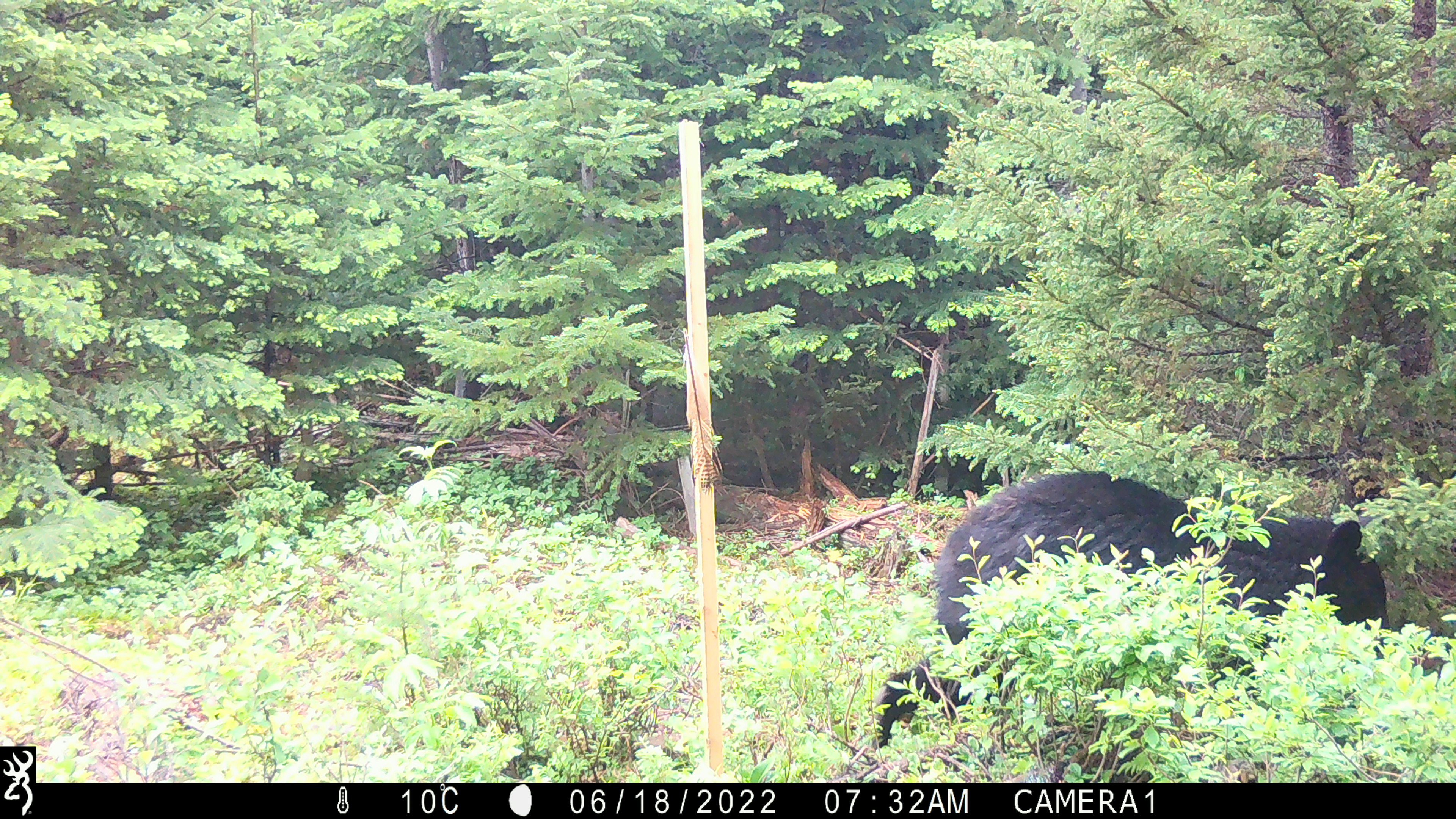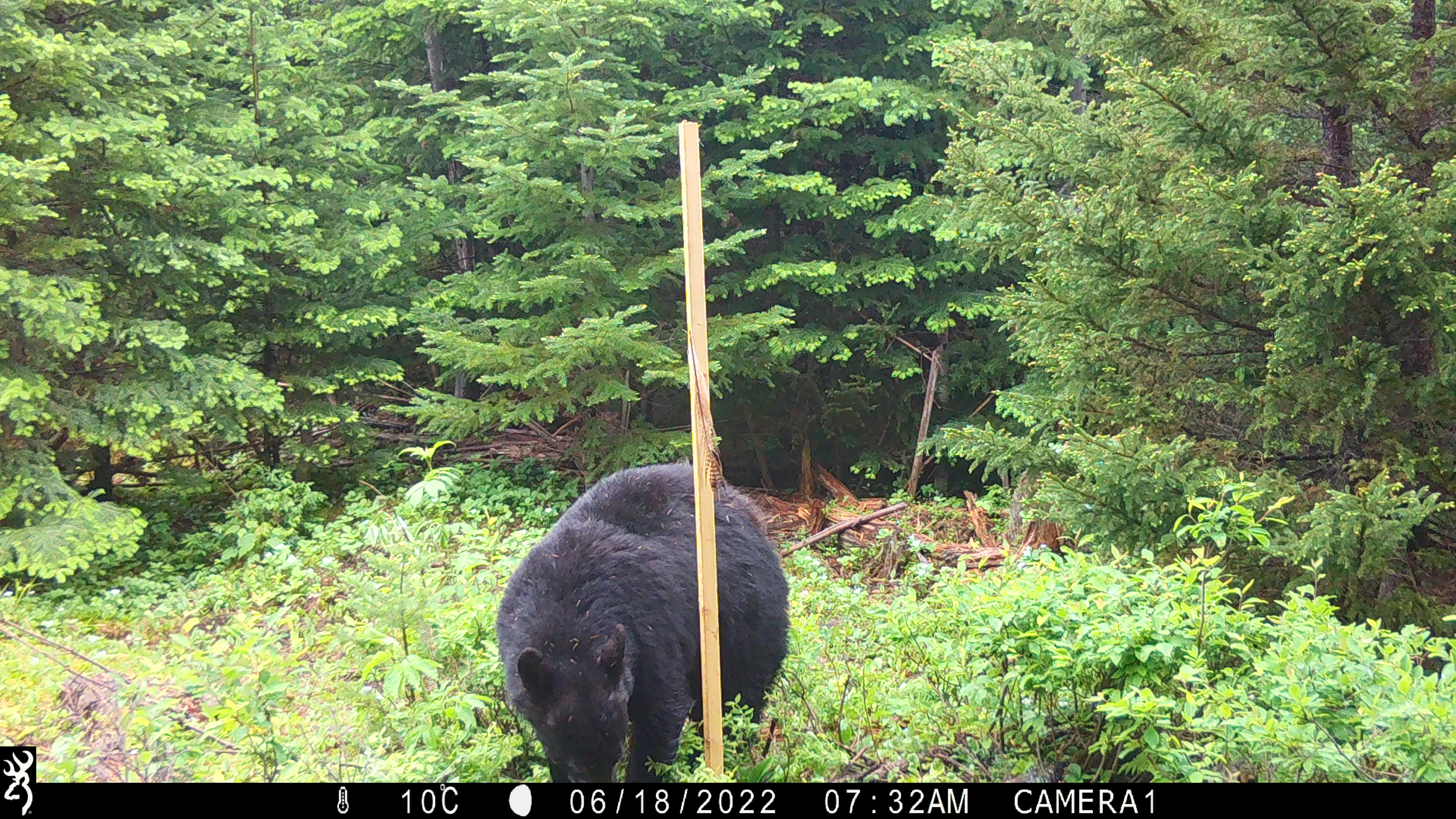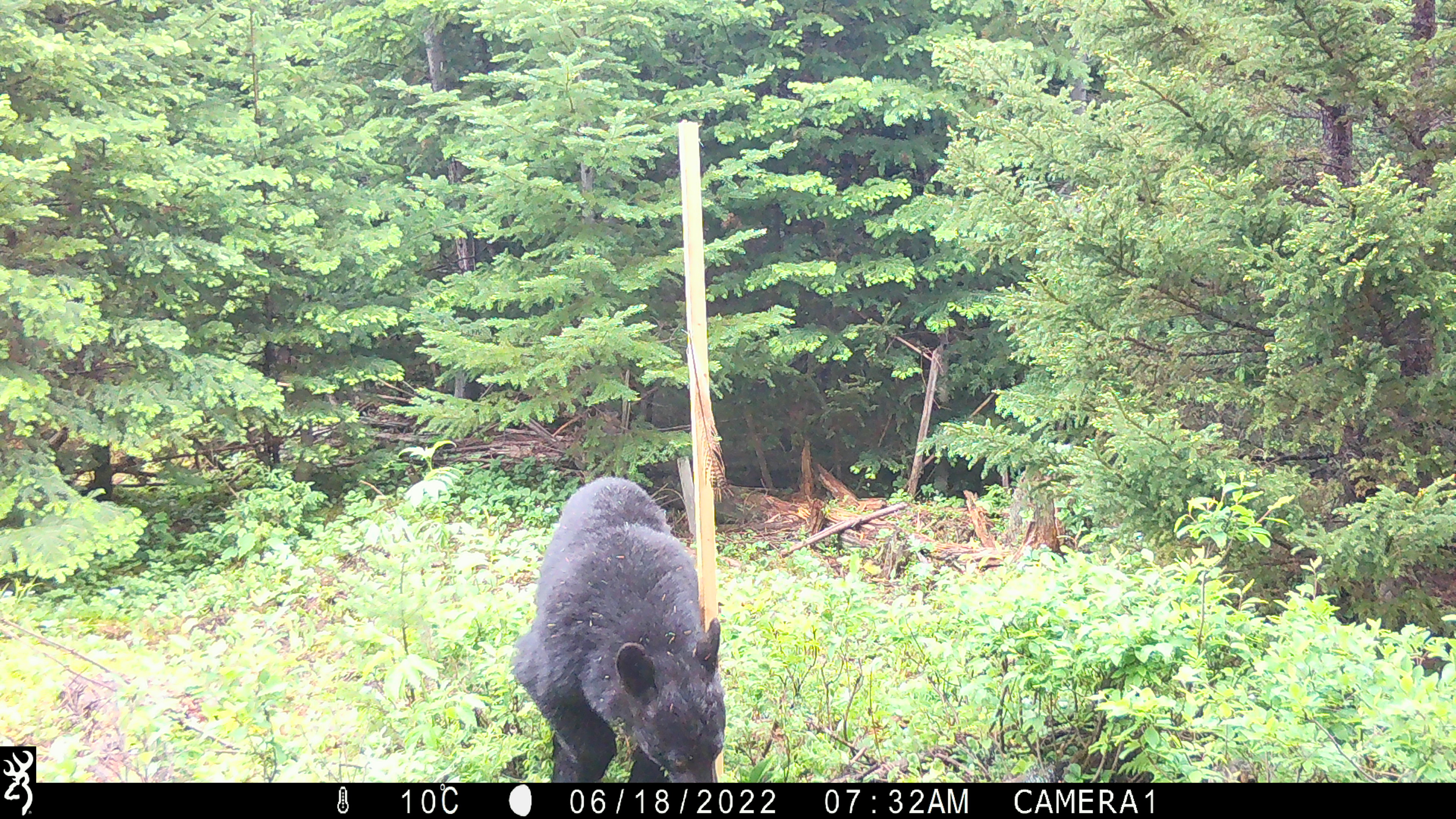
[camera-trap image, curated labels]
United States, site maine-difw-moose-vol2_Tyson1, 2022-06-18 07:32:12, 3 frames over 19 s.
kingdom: Animalia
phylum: Chordata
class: Mammalia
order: Carnivora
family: Ursidae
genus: Ursus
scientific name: Ursus americanus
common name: black bear